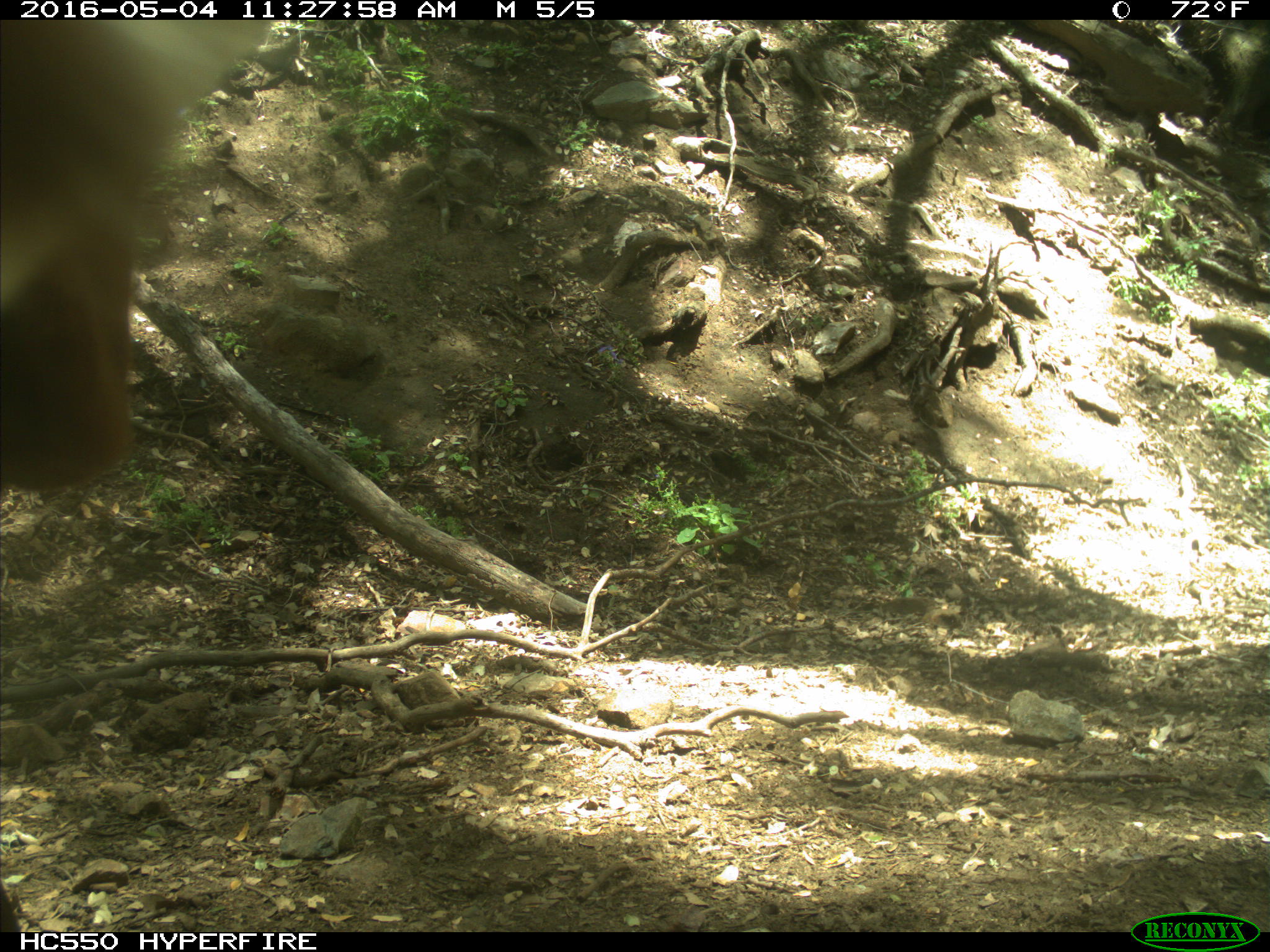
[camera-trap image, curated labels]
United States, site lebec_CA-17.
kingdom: Animalia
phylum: Chordata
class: Mammalia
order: Artiodactyla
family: Bovidae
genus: Bos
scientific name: Bos taurus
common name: domestic cow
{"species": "Bos taurus (domestic cow)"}